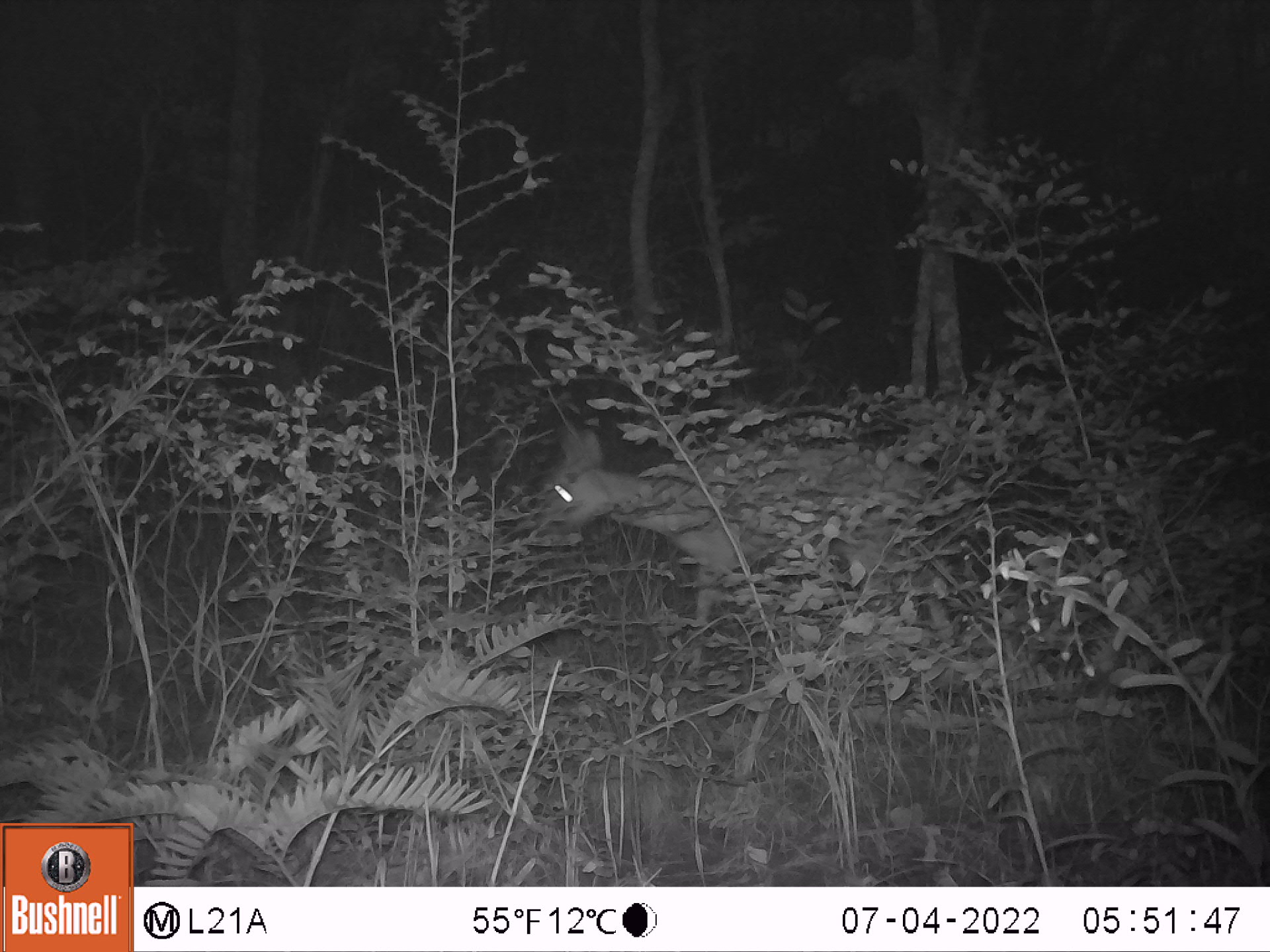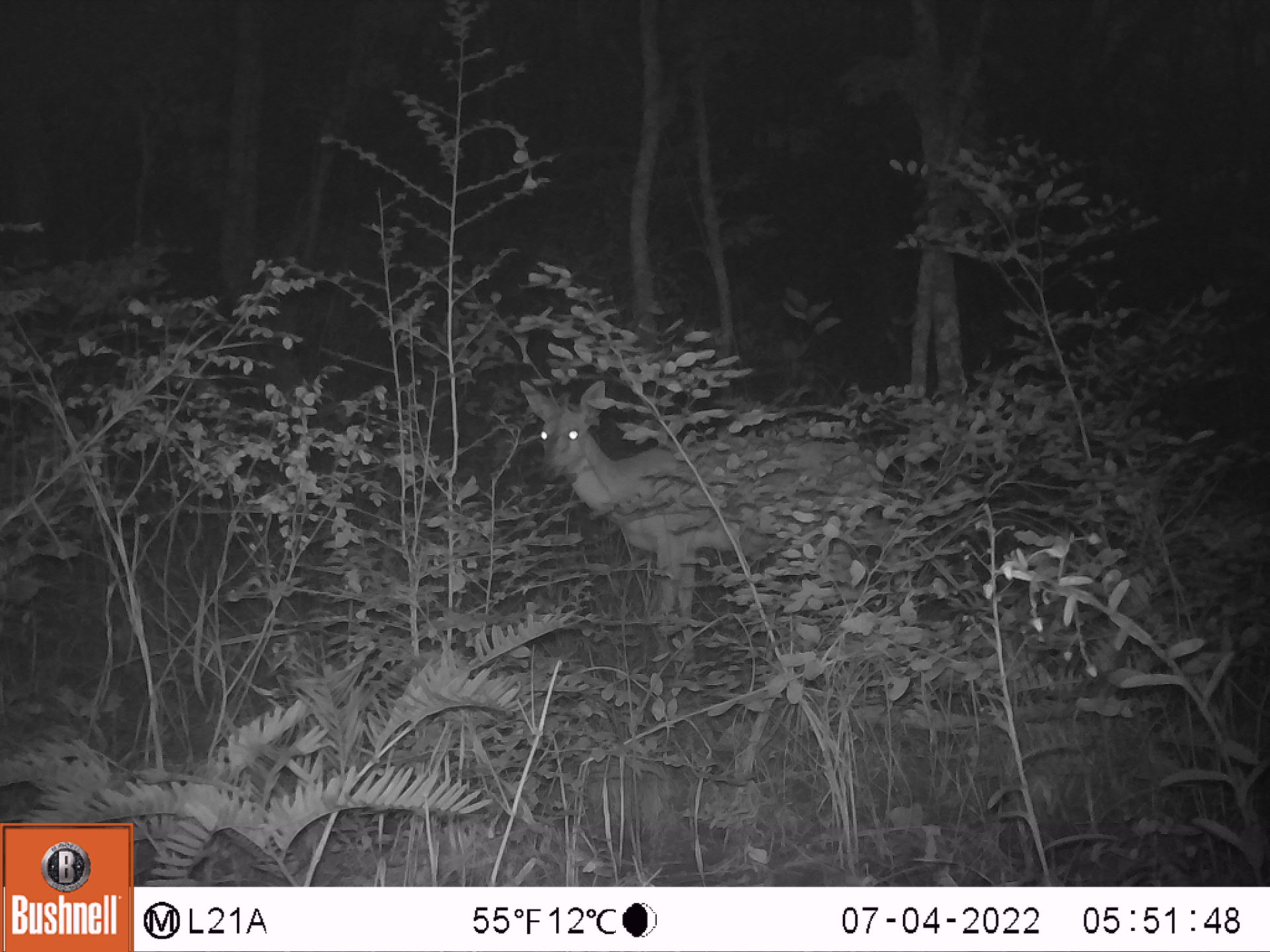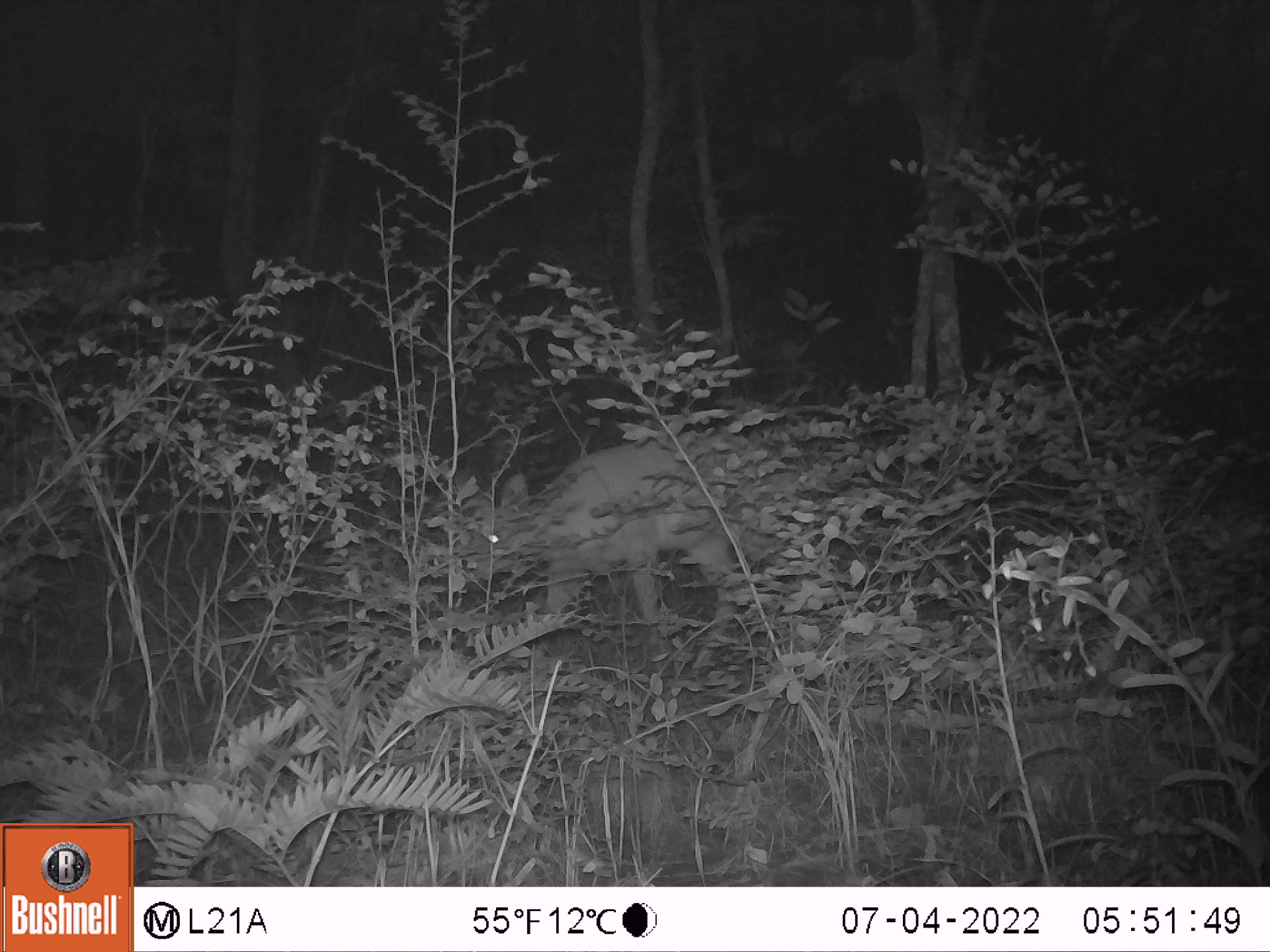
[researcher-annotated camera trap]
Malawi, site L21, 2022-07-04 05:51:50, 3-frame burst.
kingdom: Animalia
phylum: Chordata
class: Mammalia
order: Artiodactyla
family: Bovidae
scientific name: Antilopinae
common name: small antelope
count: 1